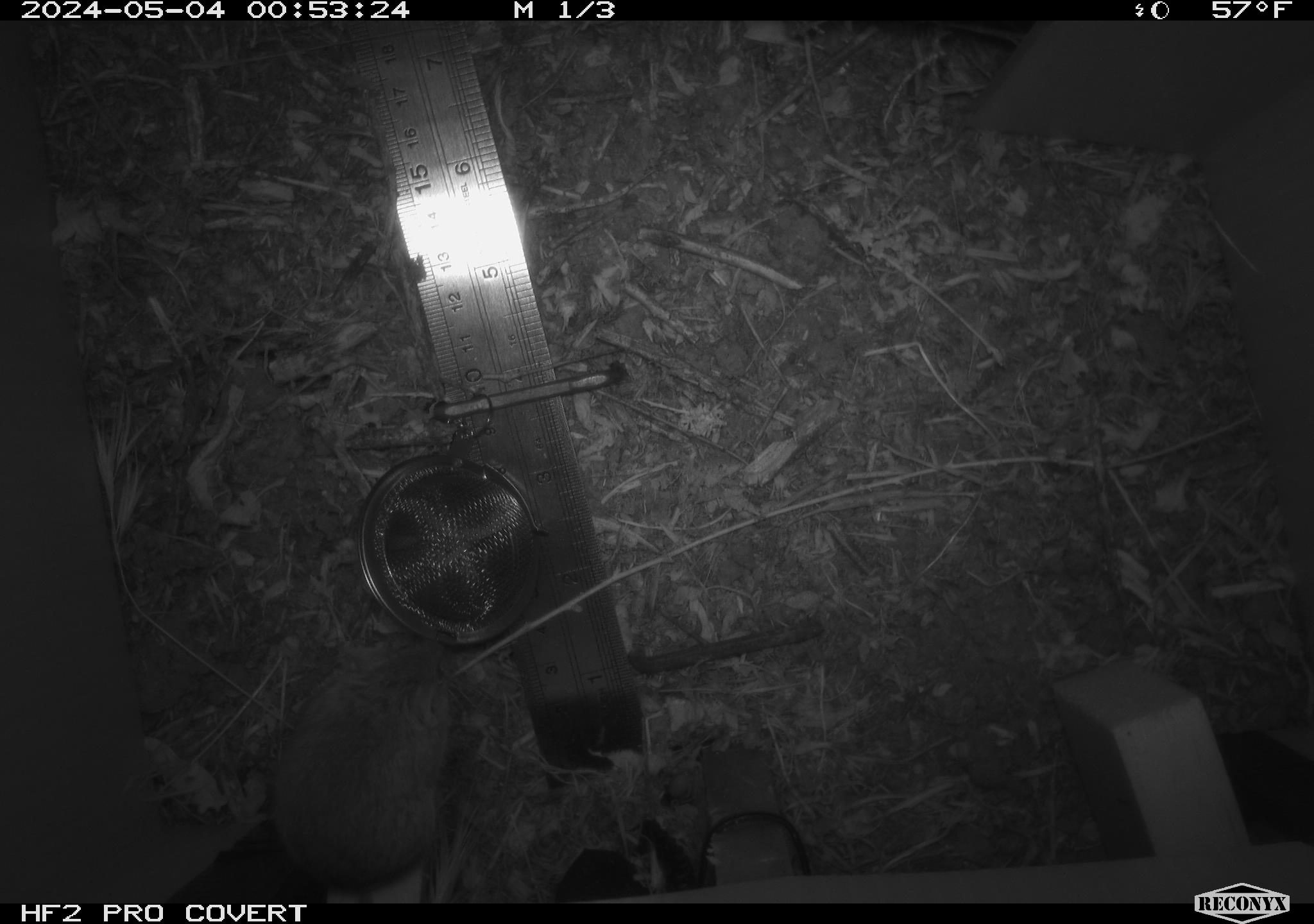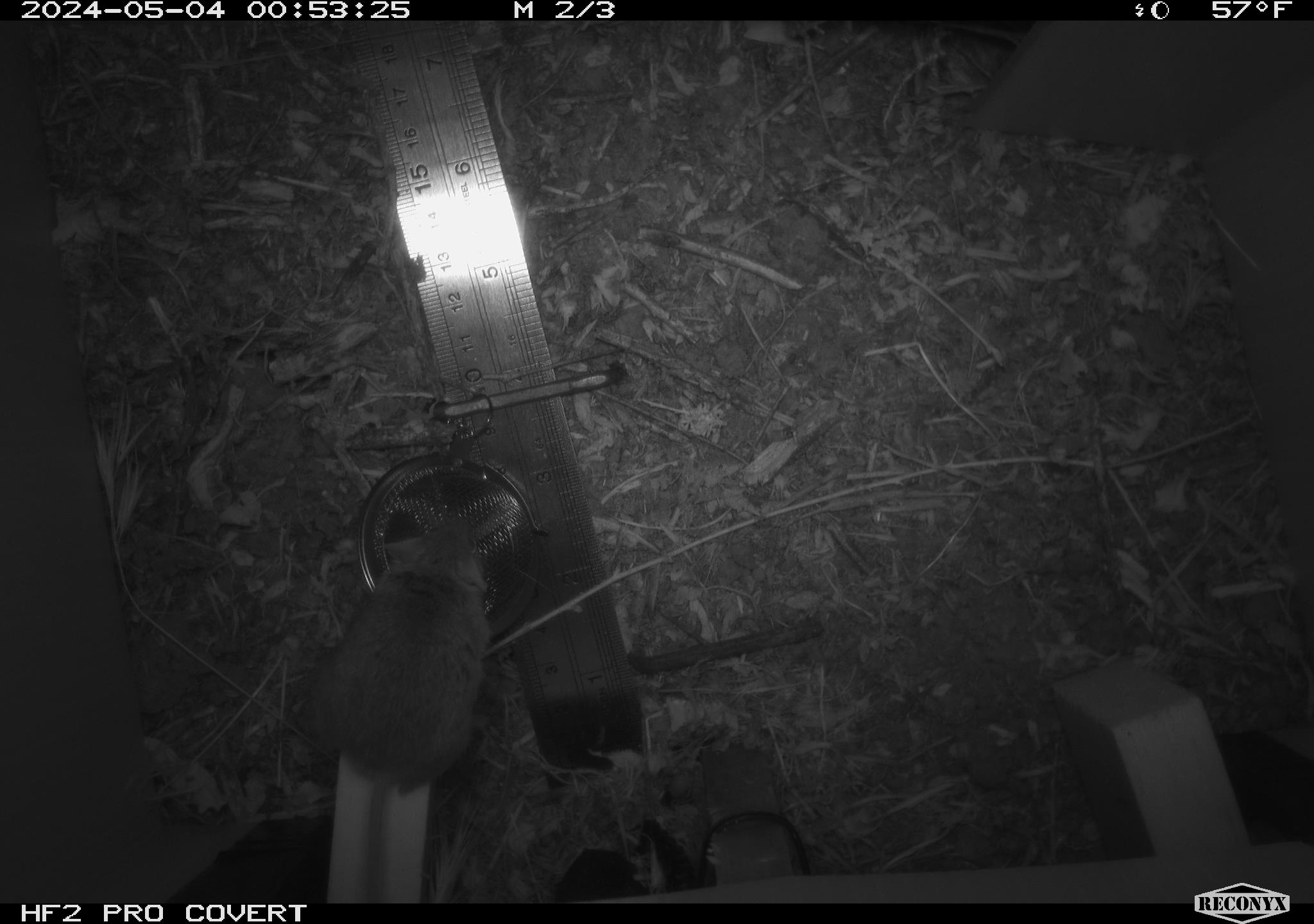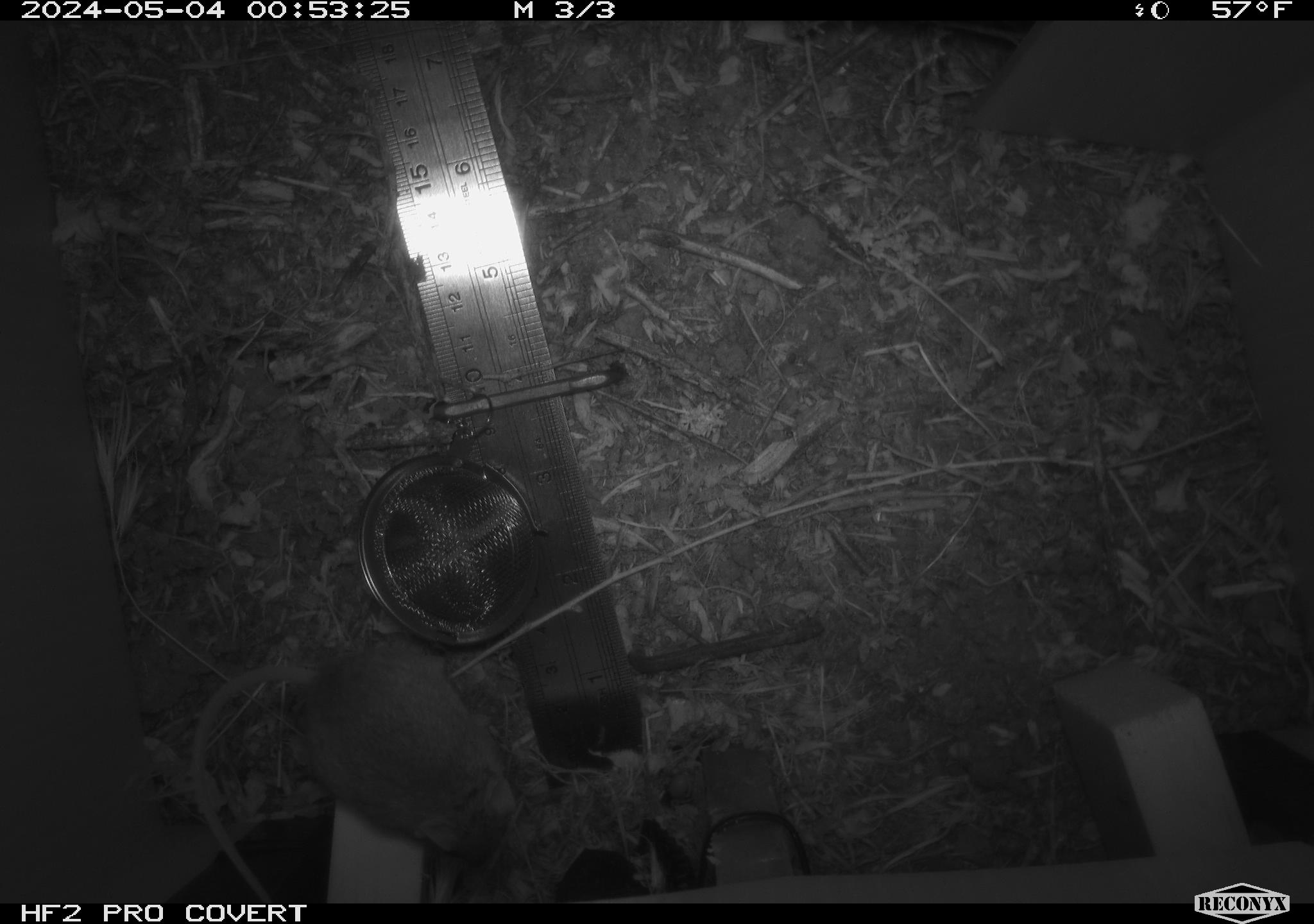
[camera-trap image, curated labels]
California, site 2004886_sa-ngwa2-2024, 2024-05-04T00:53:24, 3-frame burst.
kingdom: Animalia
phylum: Chordata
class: Mammalia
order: Rodentia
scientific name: Rodentia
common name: mouse species